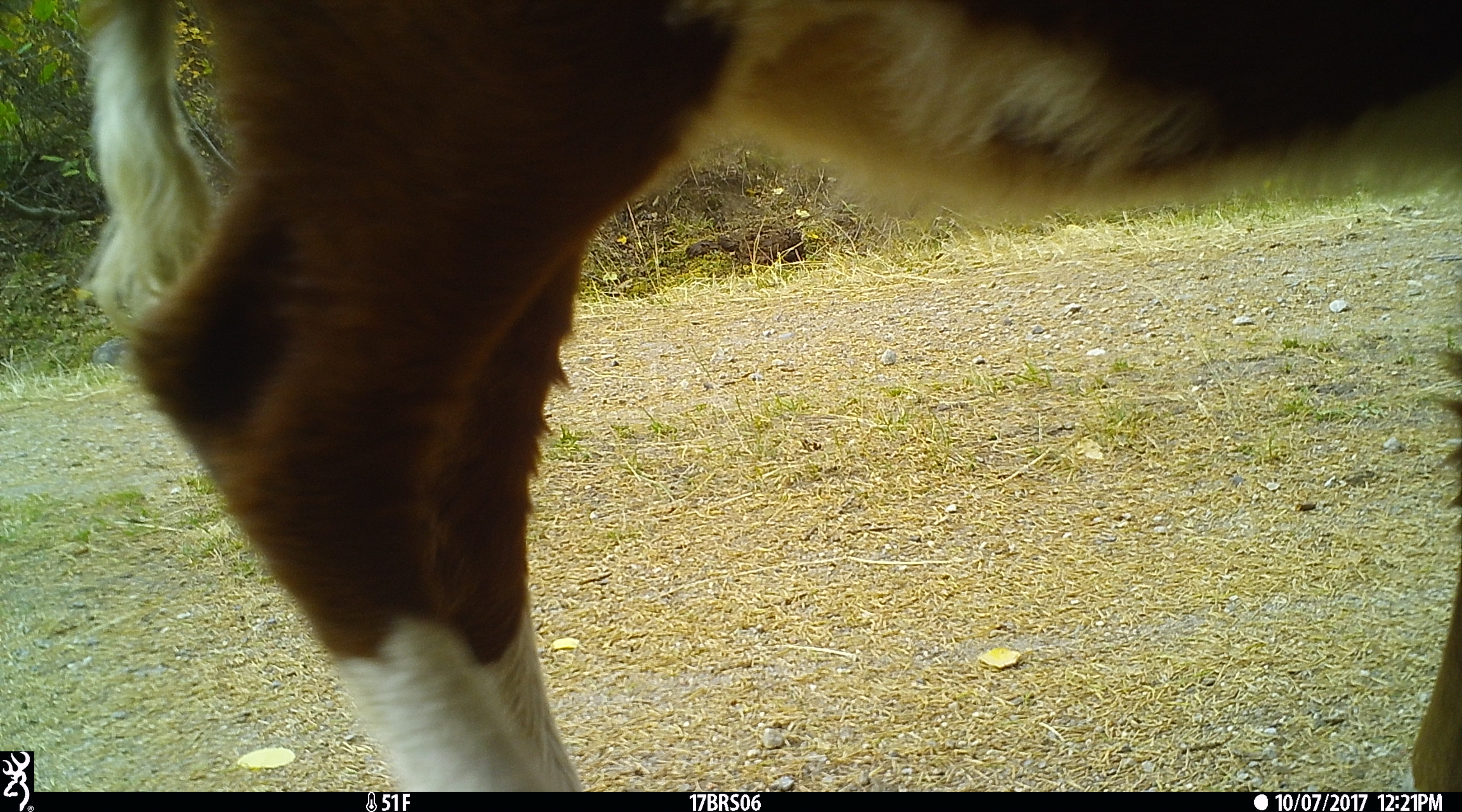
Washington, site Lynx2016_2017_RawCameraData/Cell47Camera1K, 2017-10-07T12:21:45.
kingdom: Animalia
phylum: Chordata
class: Mammalia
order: Artiodactyla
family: Bovidae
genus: Bos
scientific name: Bos taurus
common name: domestic cattle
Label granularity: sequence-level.